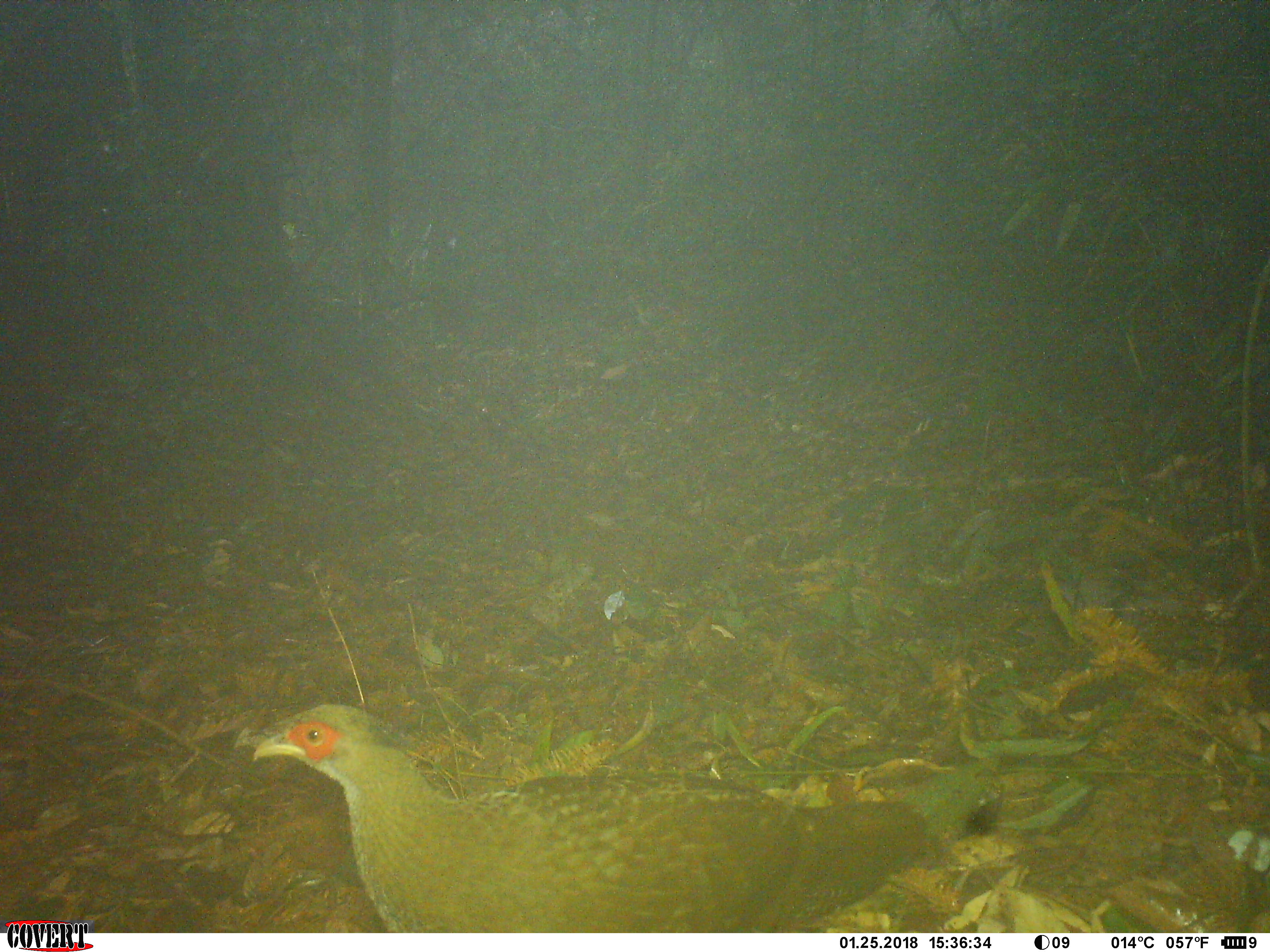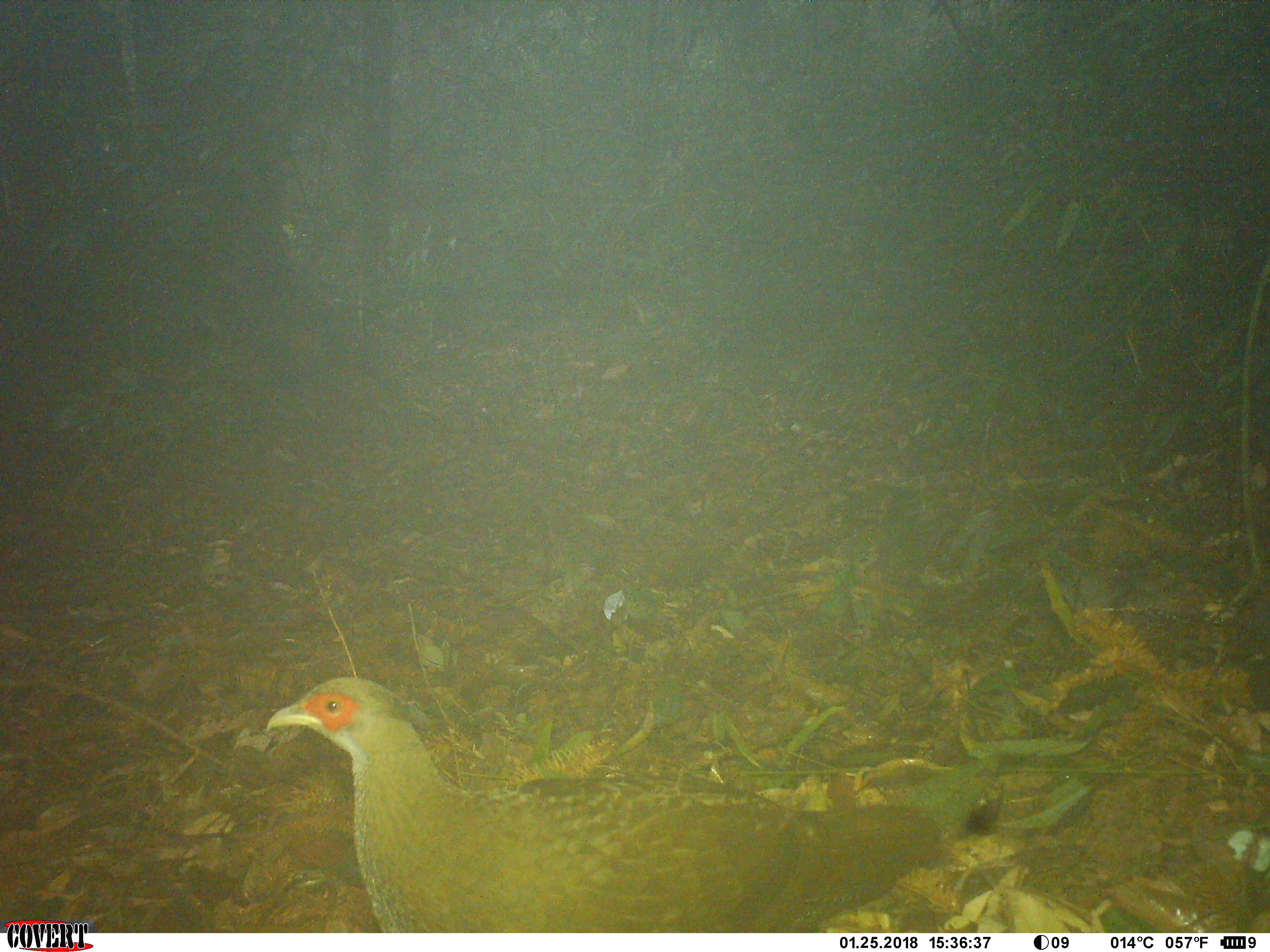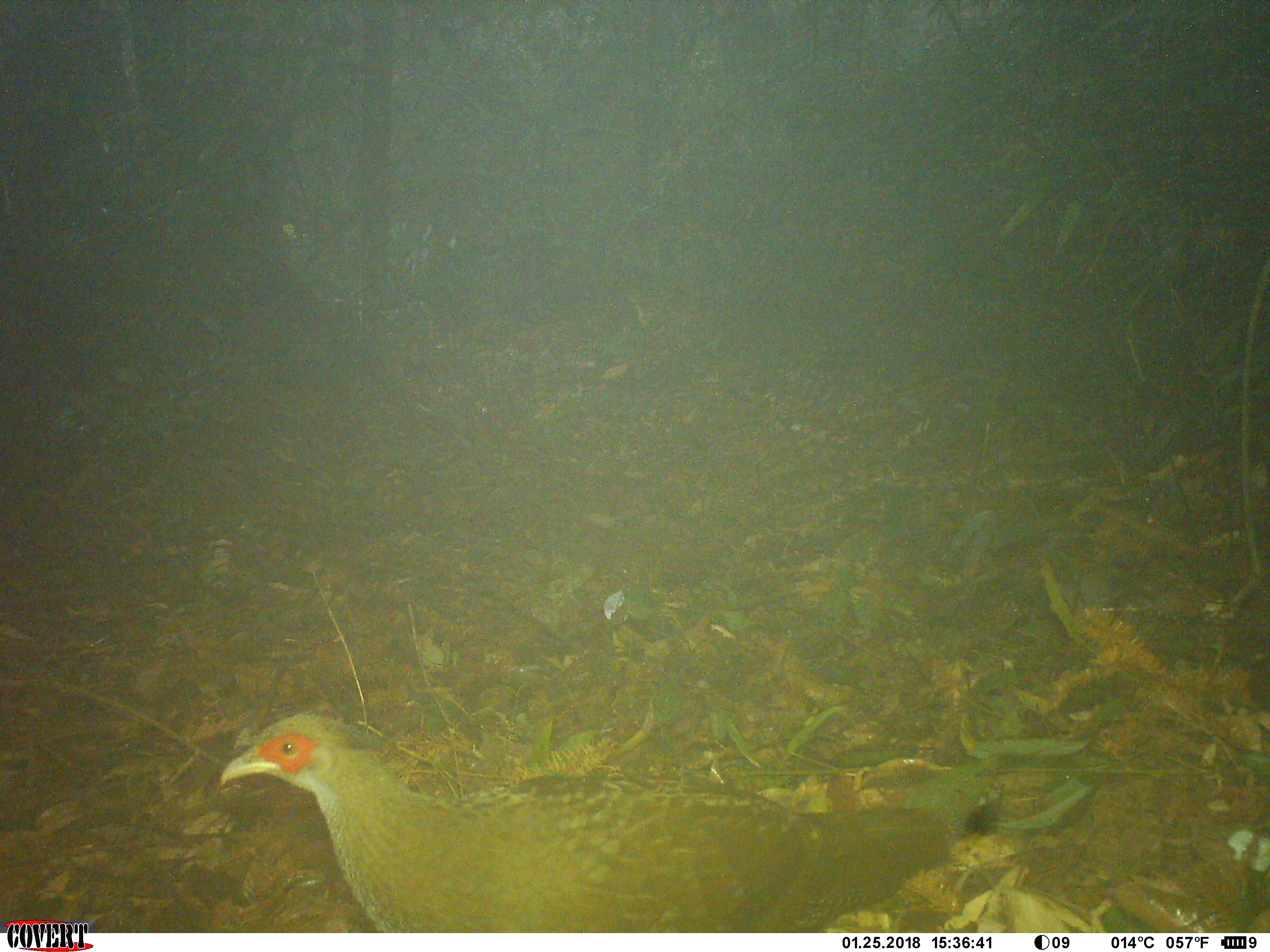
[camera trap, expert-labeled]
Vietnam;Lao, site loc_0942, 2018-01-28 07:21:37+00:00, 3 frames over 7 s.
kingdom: Animalia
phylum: Chordata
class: Aves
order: Galliformes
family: Phasianidae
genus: Lophura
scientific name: Lophura nycthemera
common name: silver pheasant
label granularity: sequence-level